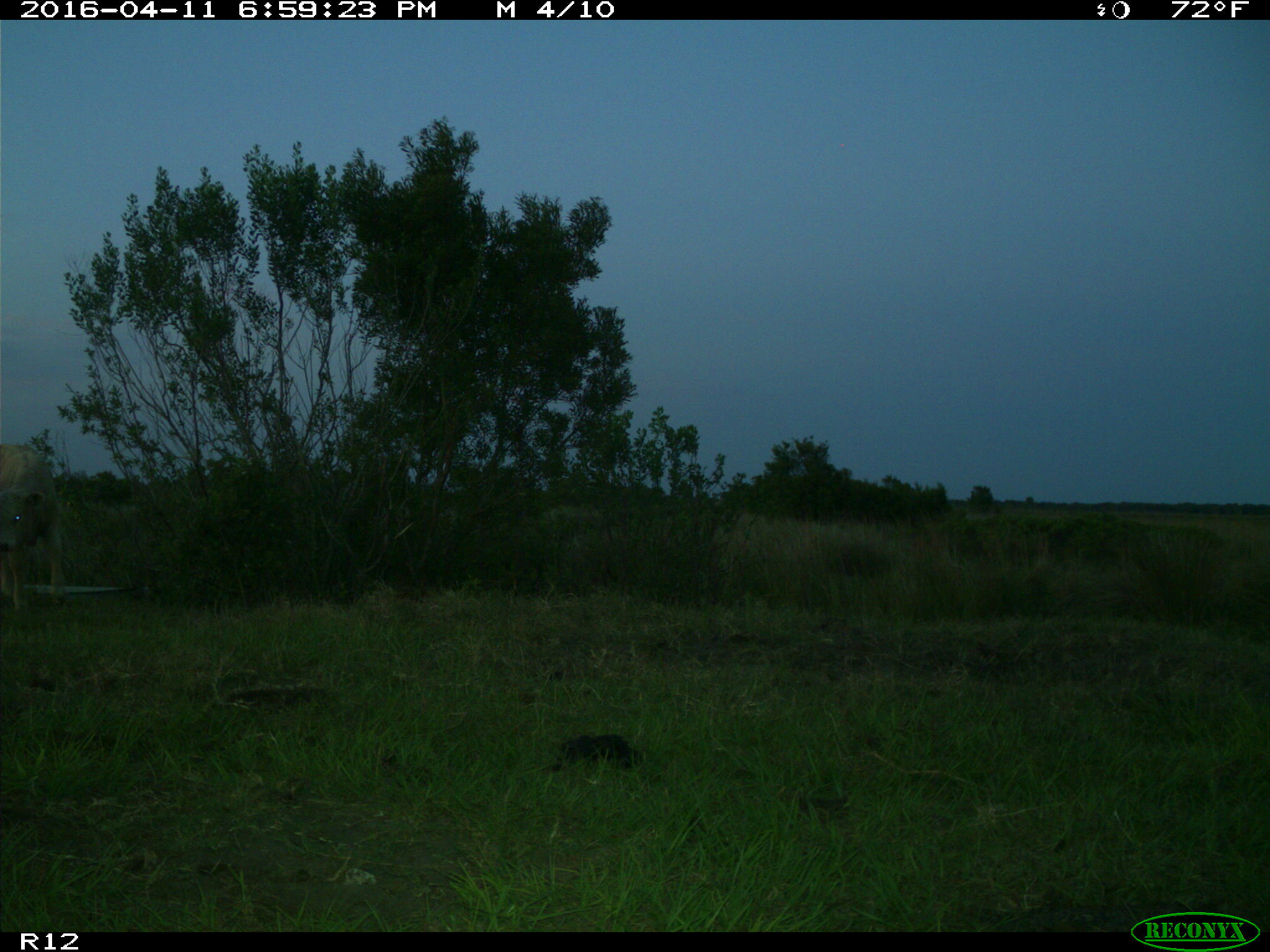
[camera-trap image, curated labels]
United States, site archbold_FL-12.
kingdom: Animalia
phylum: Chordata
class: Mammalia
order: Artiodactyla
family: Bovidae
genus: Bos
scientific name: Bos taurus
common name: domestic cow